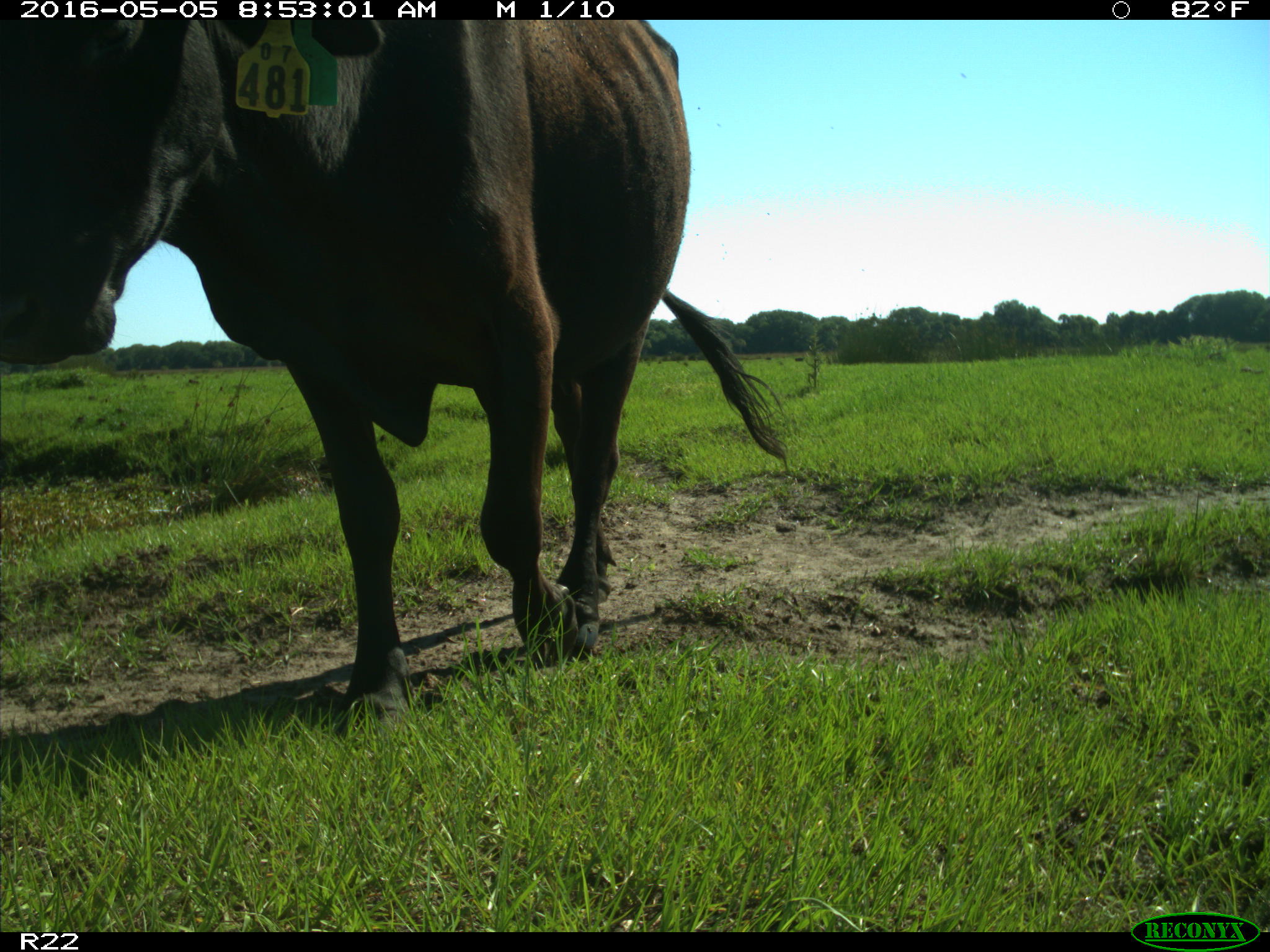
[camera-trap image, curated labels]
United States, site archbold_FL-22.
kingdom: Animalia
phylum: Chordata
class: Mammalia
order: Artiodactyla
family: Bovidae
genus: Bos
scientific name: Bos taurus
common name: domestic cow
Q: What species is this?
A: Bos taurus (domestic cow).